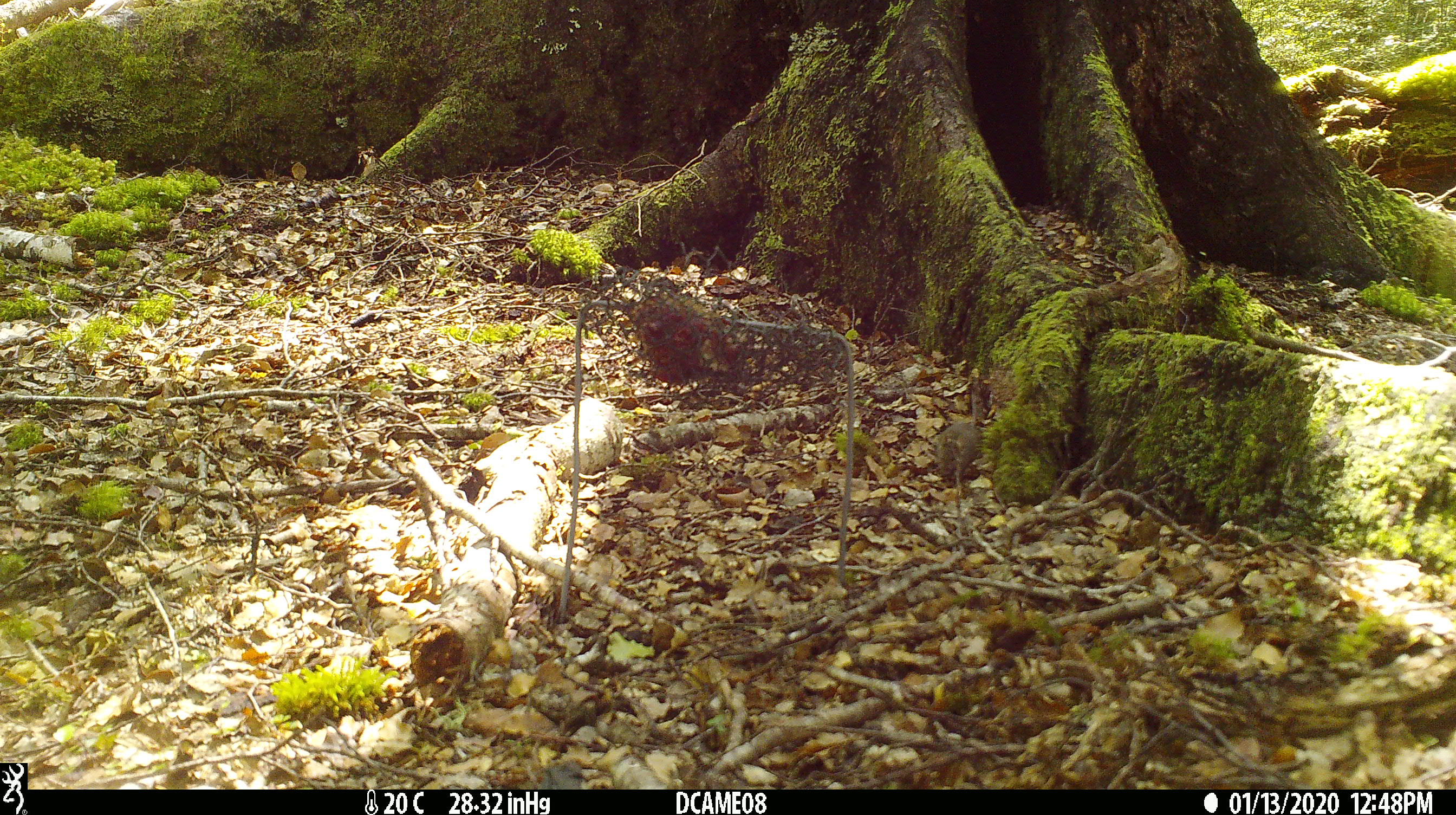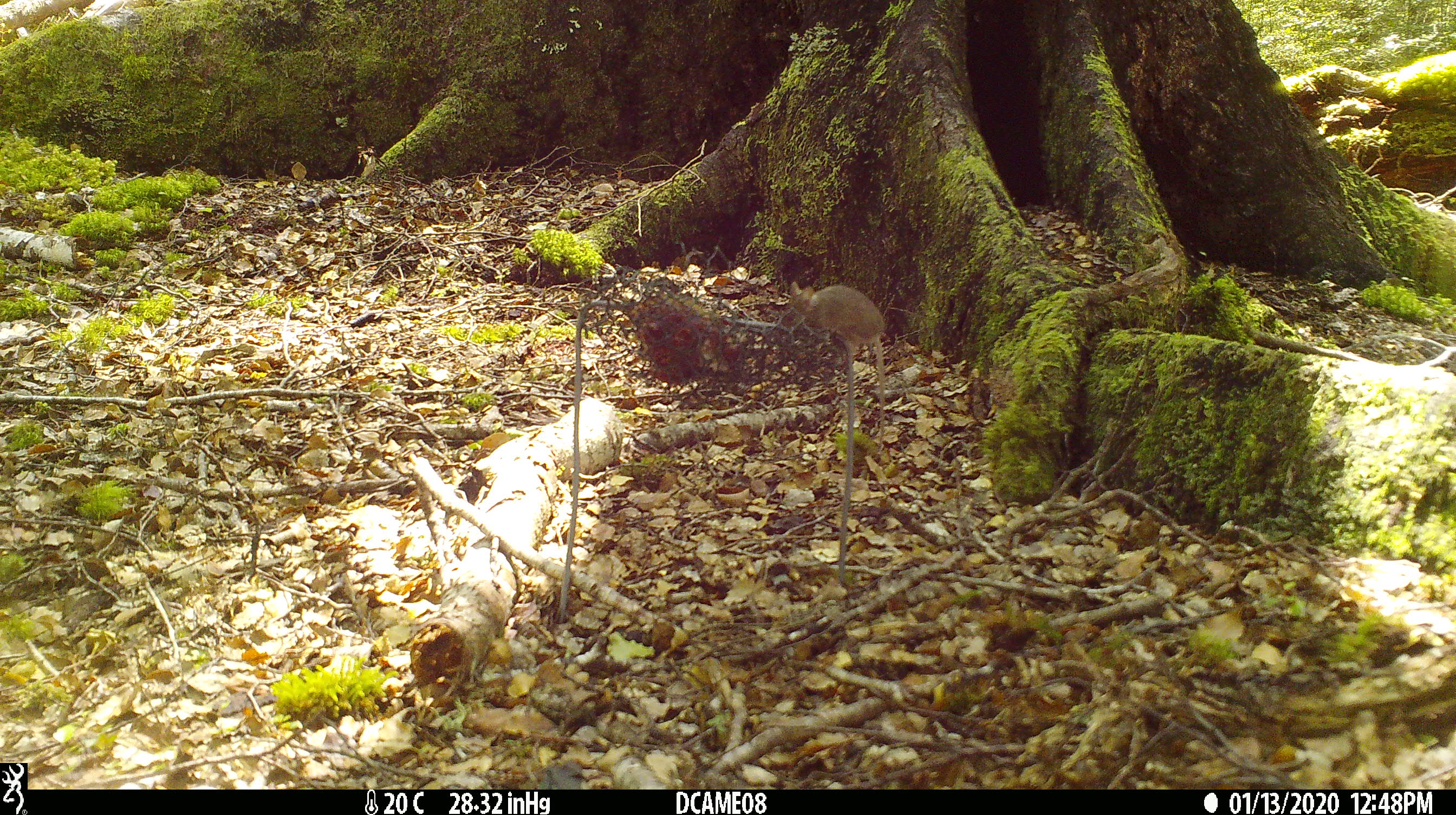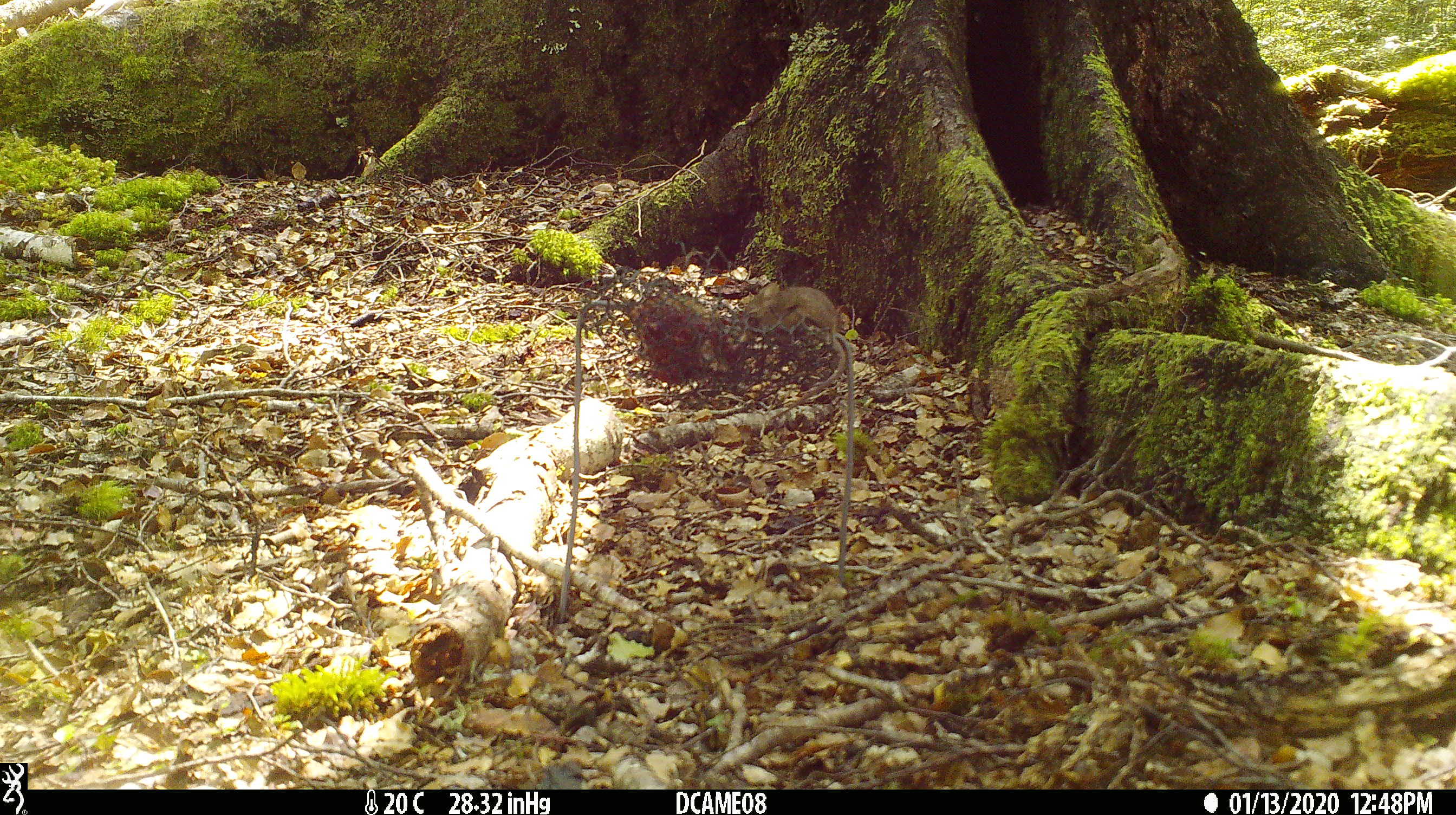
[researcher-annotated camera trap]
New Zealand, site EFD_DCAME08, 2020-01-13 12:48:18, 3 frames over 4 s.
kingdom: Animalia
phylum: Chordata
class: Mammalia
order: Rodentia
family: Muridae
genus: Mus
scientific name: Mus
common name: mouse